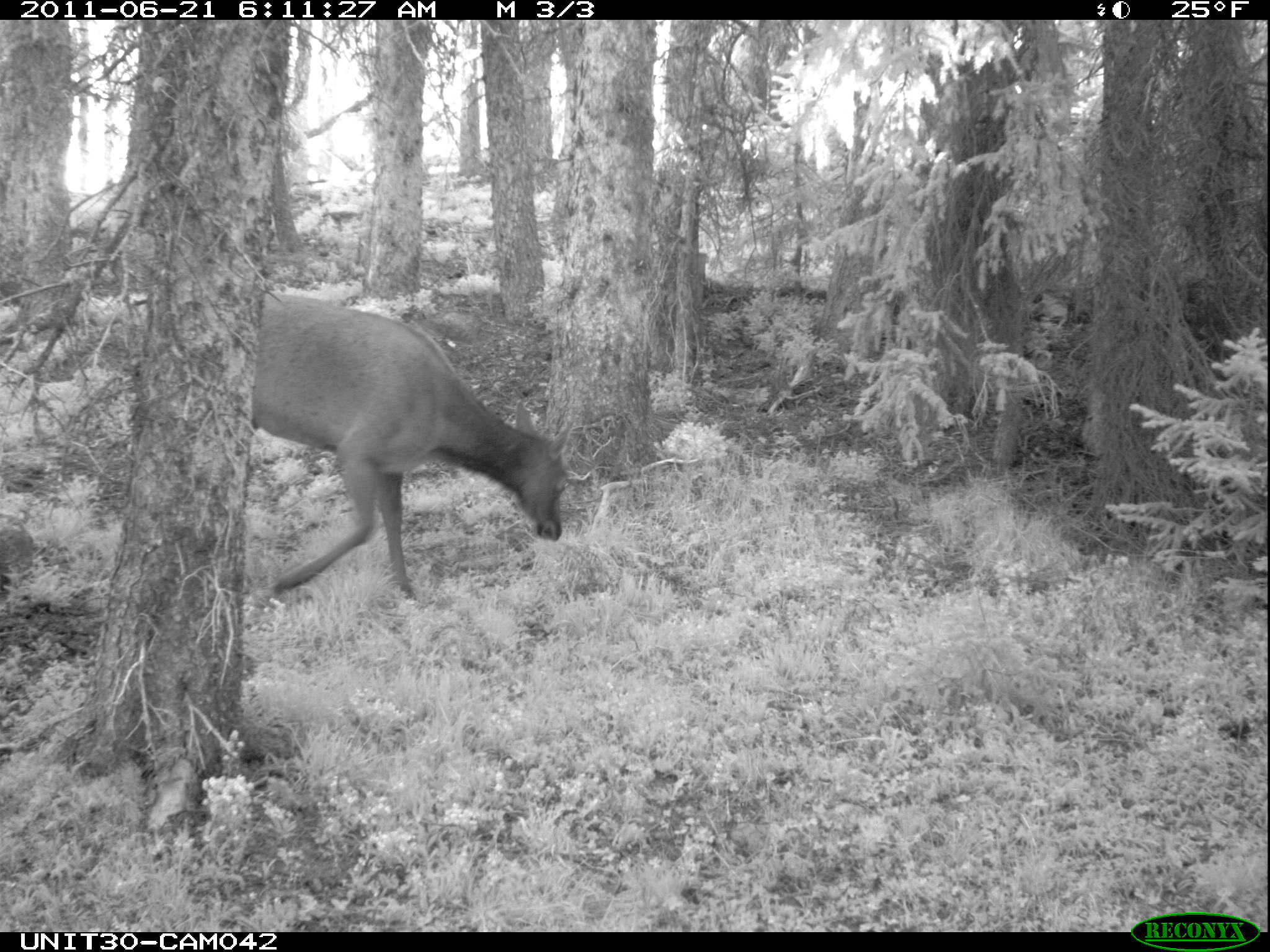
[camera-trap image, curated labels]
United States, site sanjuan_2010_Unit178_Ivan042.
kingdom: Animalia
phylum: Chordata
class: Mammalia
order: Artiodactyla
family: Cervidae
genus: Cervus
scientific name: Cervus elaphus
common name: red deer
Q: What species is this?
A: Cervus elaphus (red deer).